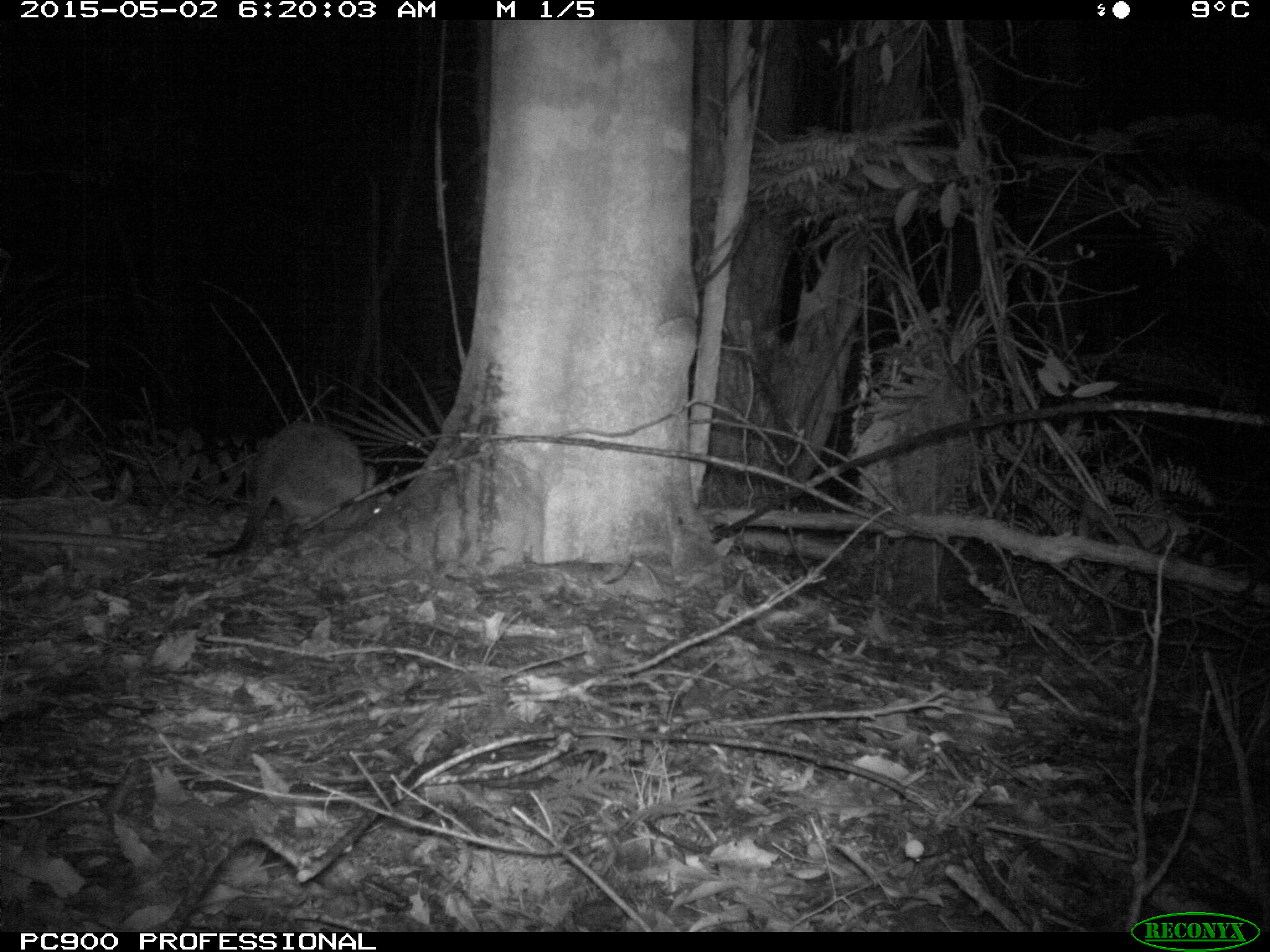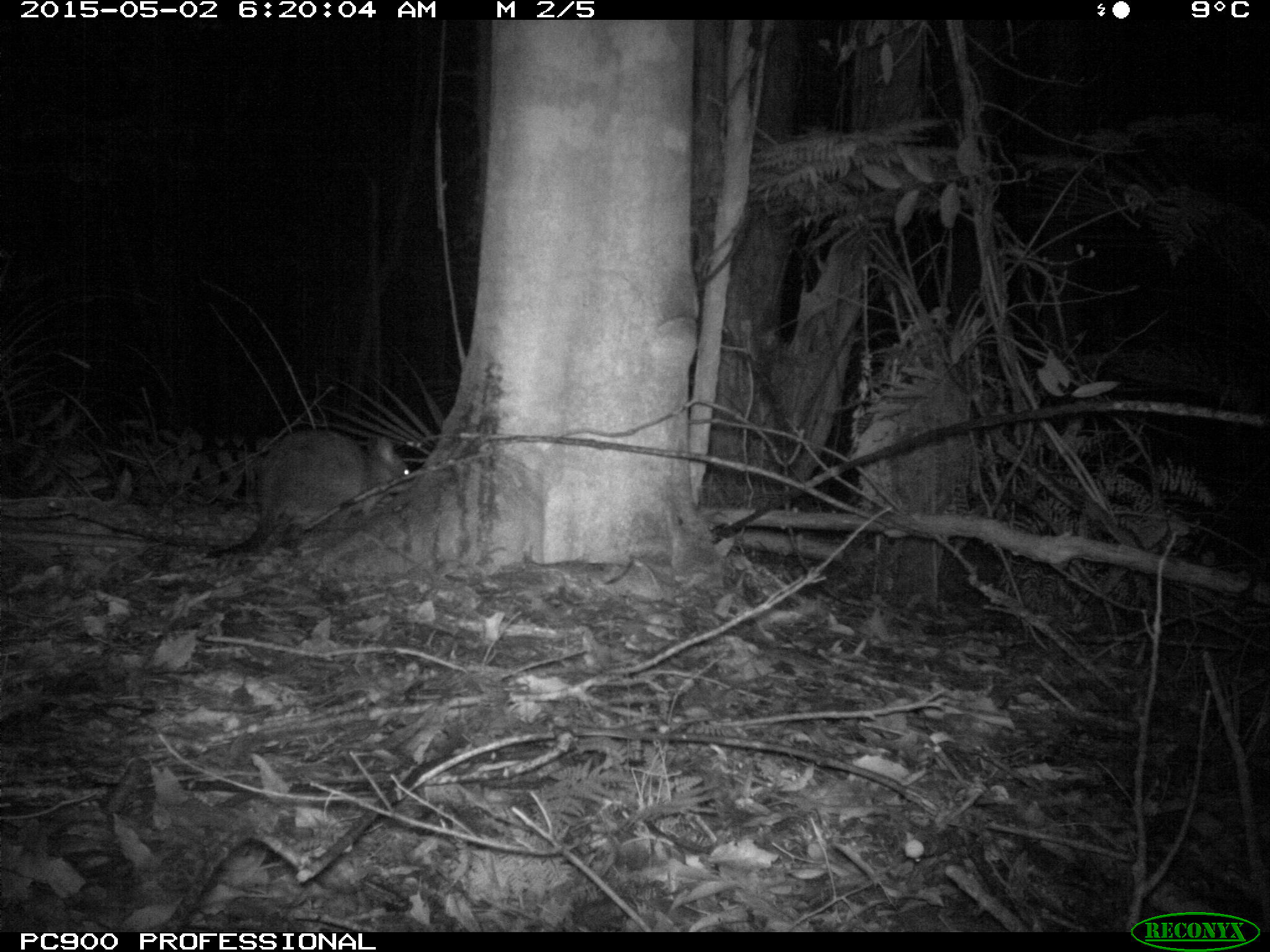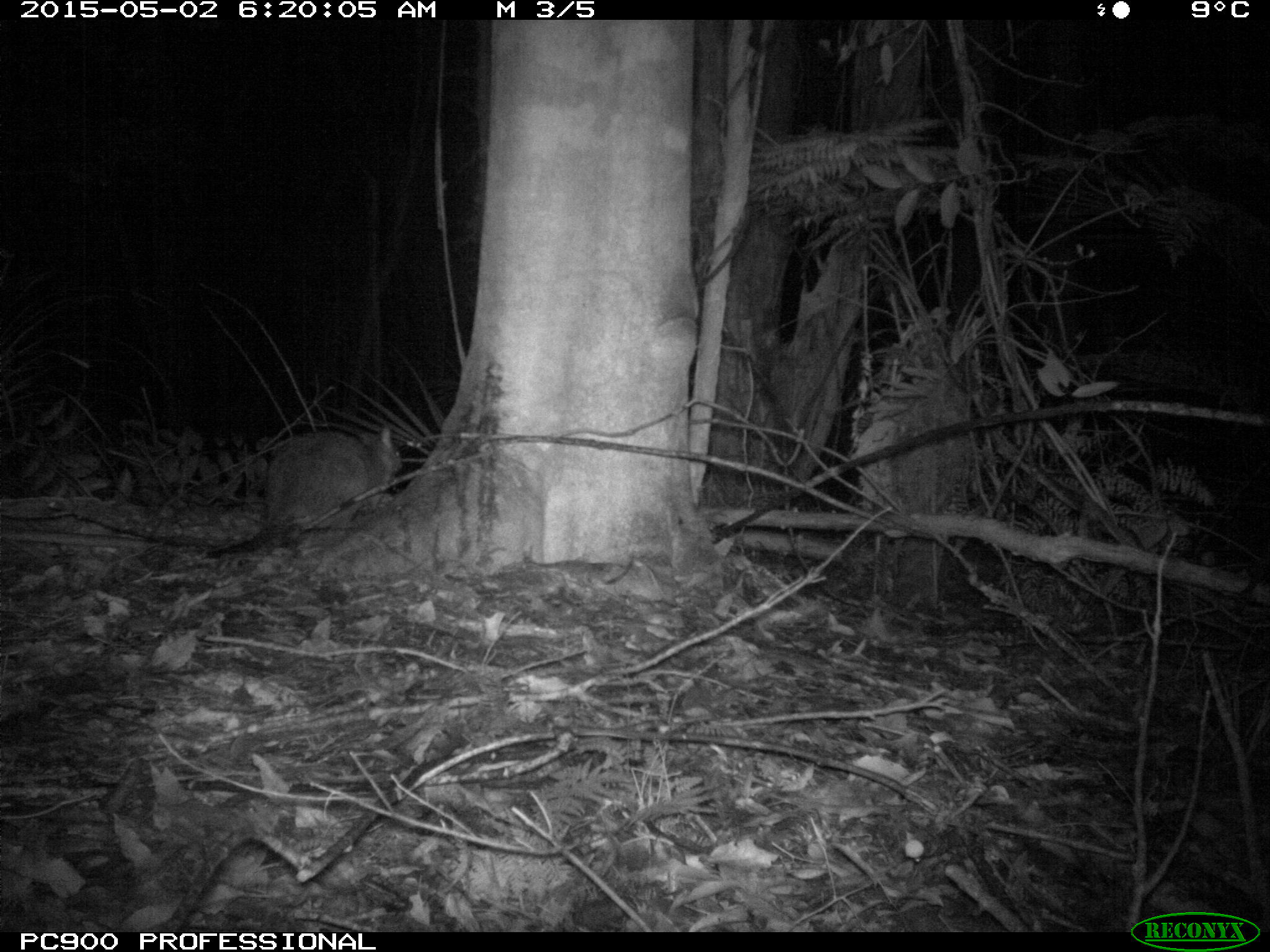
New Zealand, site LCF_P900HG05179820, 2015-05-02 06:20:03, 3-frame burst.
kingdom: Animalia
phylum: Chordata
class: Mammalia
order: Diprotodontia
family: Macropodidae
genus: Notamacropus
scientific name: Notamacropus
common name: wallaby